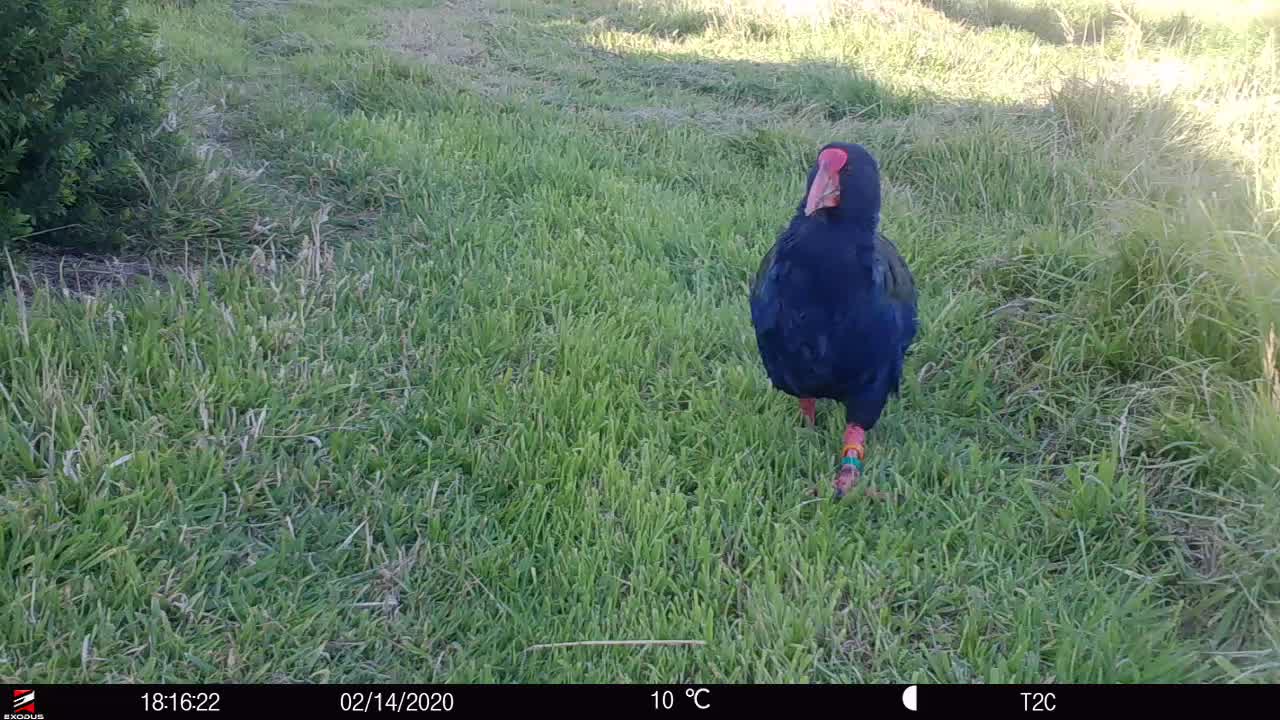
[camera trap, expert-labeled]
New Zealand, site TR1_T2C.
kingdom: Animalia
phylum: Chordata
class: Aves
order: Gruiformes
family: Rallidae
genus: Porphyrio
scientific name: Porphyrio mantelli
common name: takahe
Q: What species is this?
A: Takahe (Porphyrio mantelli).